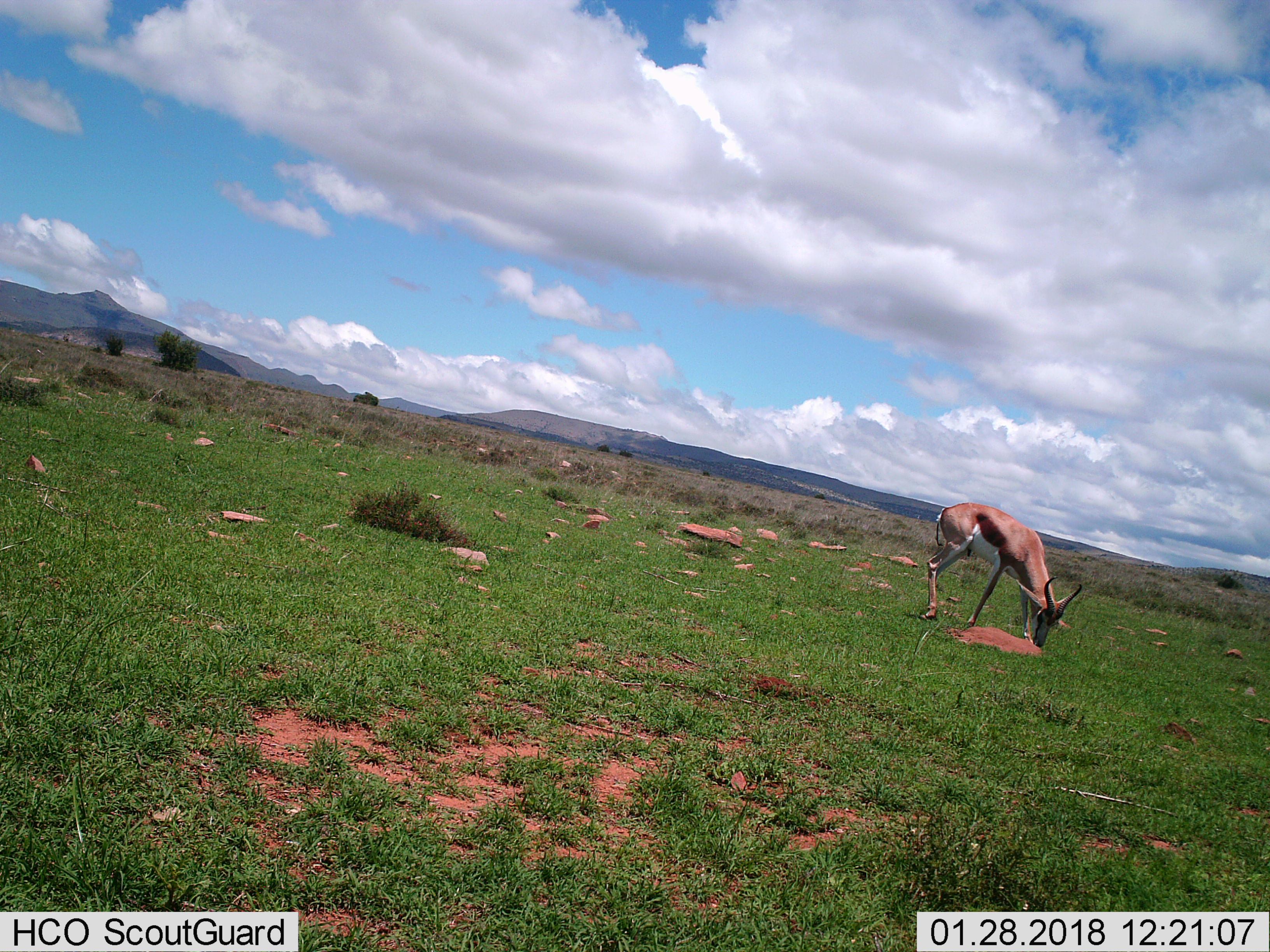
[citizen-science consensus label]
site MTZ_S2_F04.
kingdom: Animalia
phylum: Chordata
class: Mammalia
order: Artiodactyla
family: Bovidae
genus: Antidorcas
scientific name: Antidorcas marsupialis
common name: springbok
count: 1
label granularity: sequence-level